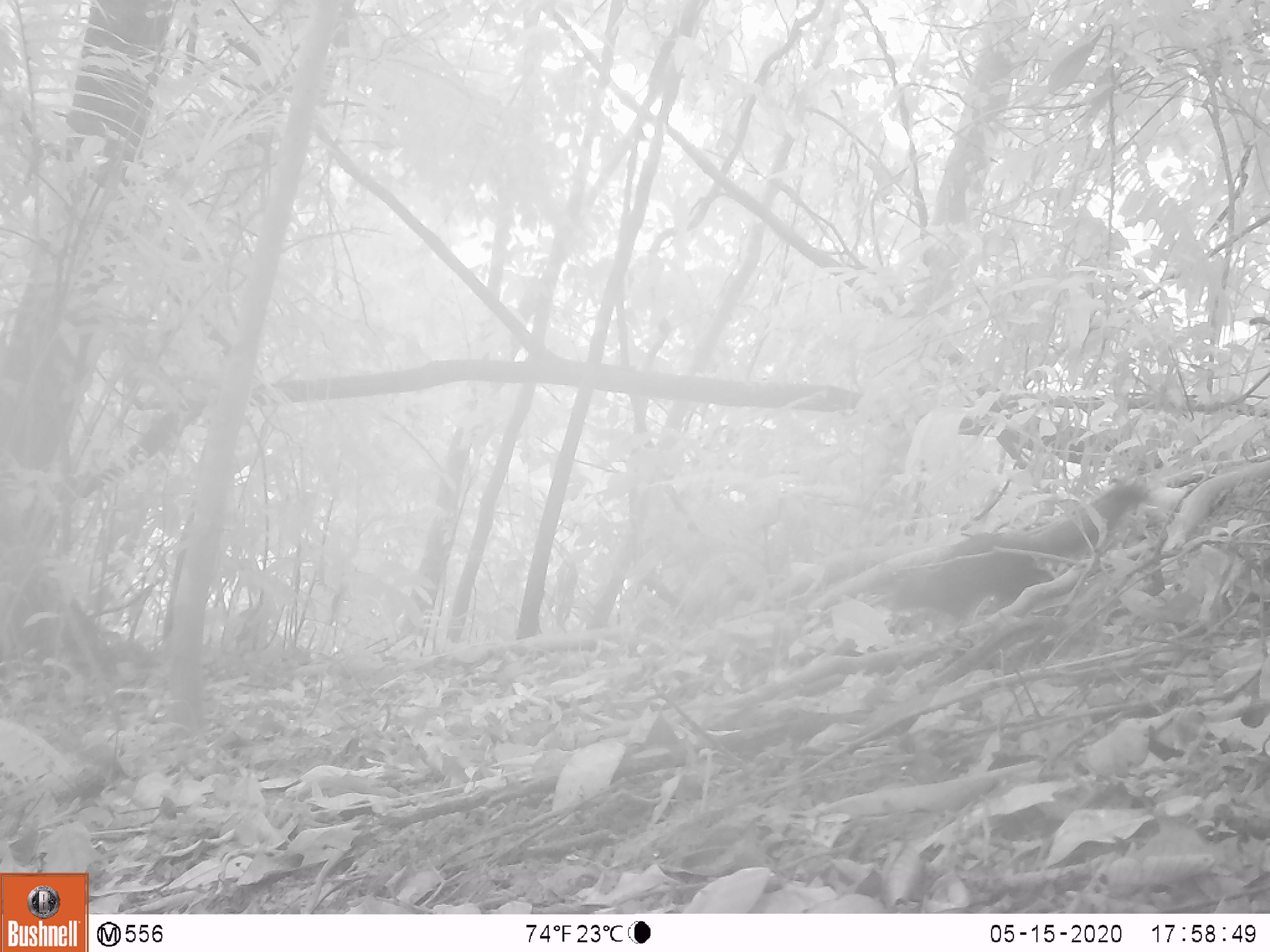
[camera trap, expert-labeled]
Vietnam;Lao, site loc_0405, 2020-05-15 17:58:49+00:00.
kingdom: Animalia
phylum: Chordata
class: Mammalia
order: Rodentia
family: Sciuridae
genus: Callosciurus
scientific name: Callosciurus erythraeus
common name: pallas's squirrel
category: pallass squirrel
Pallass squirrel (pallas's squirrel) (Callosciurus erythraeus). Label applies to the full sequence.